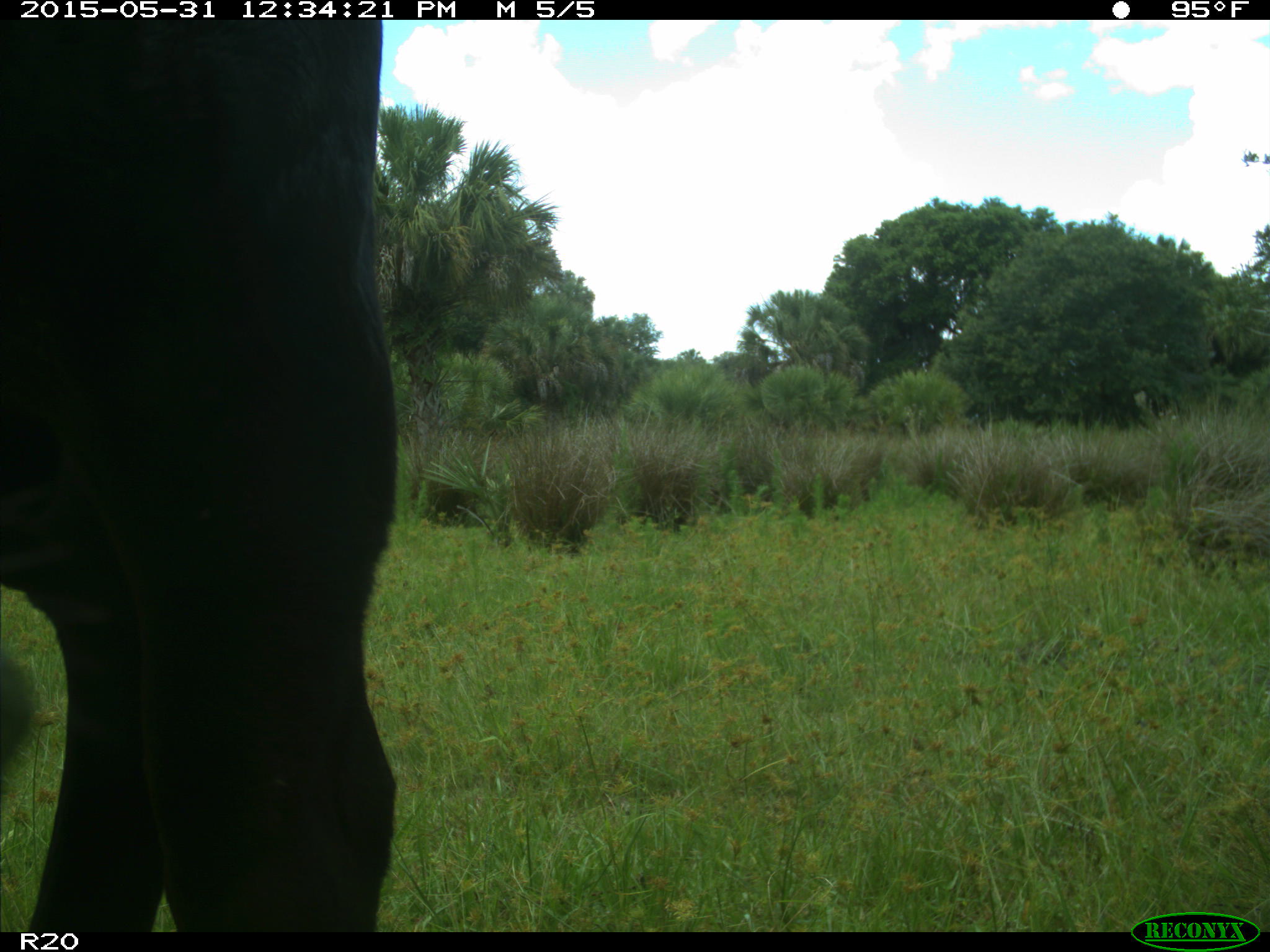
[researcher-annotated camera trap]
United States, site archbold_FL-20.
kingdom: Animalia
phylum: Chordata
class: Mammalia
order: Artiodactyla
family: Bovidae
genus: Bos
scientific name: Bos taurus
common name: domestic cow